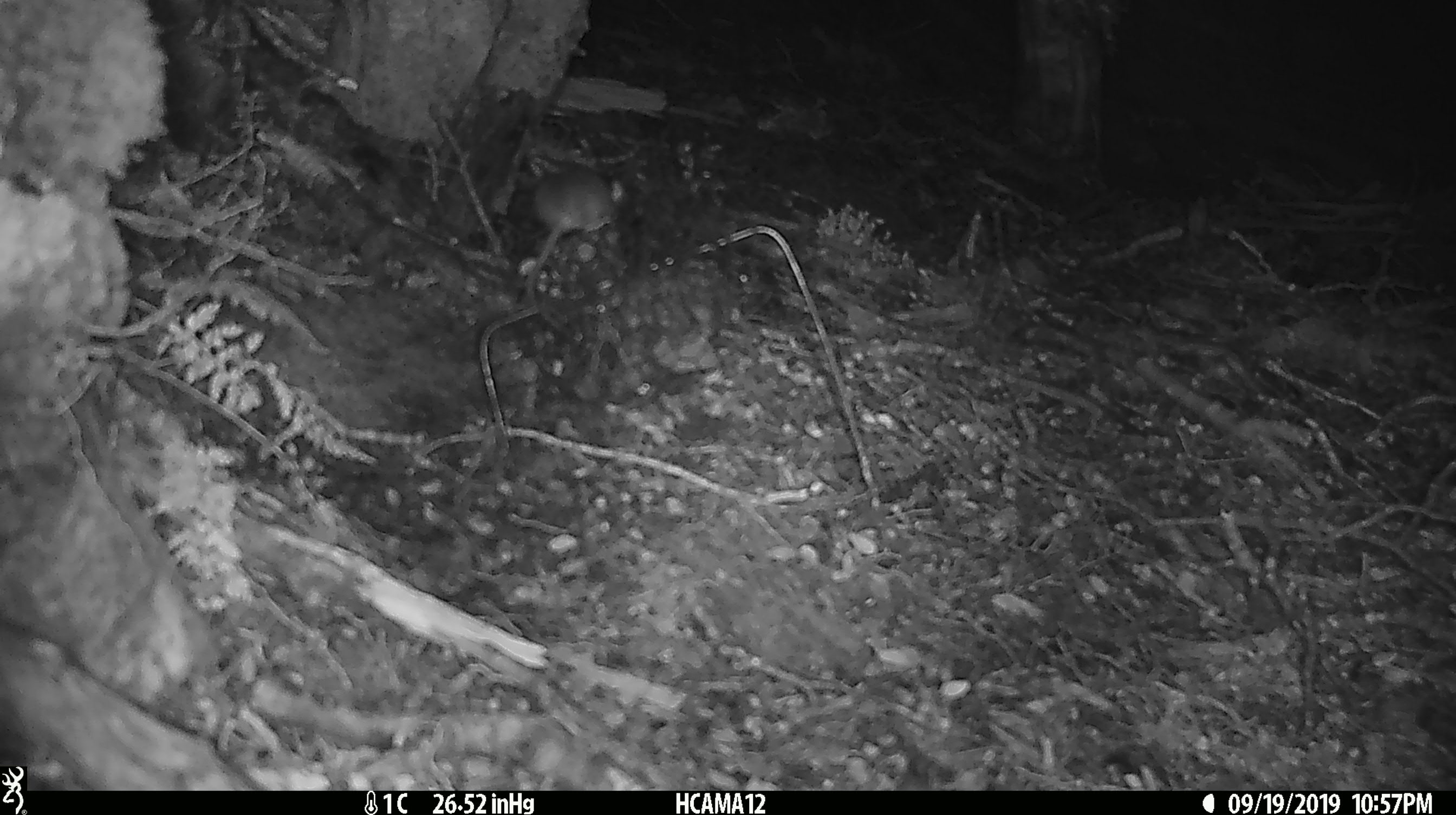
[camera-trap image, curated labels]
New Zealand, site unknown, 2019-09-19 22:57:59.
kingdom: Animalia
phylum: Chordata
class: Mammalia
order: Rodentia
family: Muridae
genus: Mus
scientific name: Mus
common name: mouse